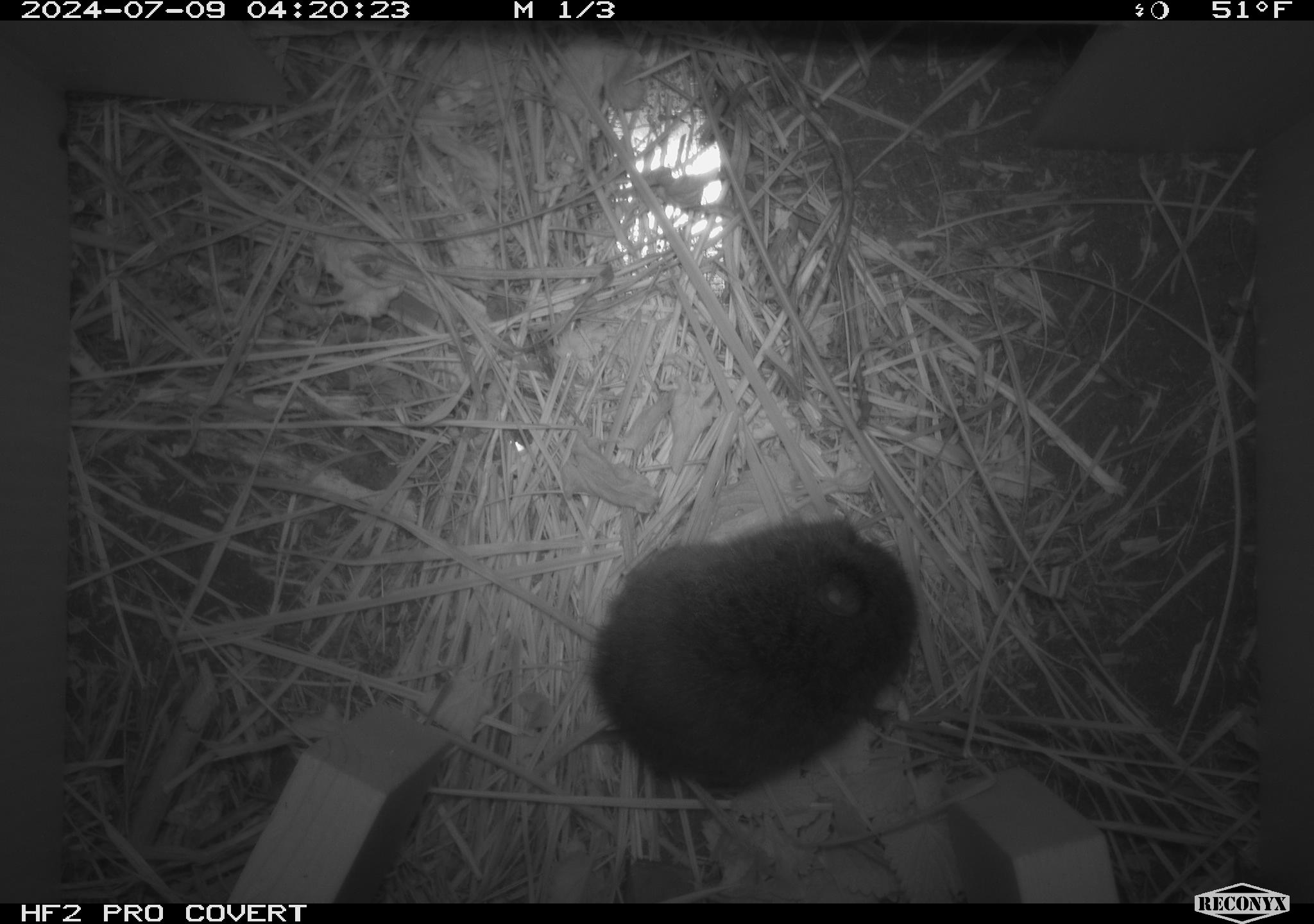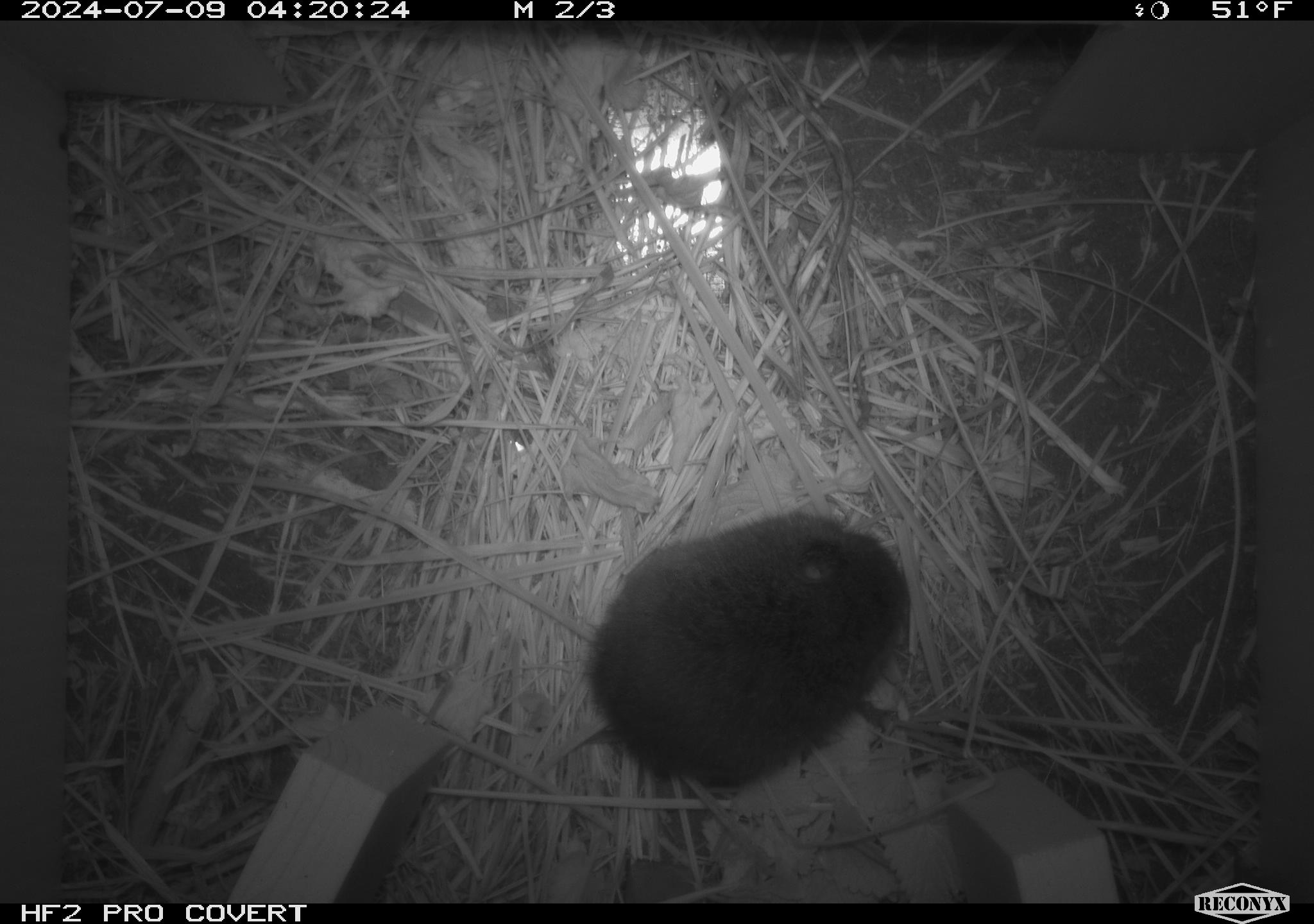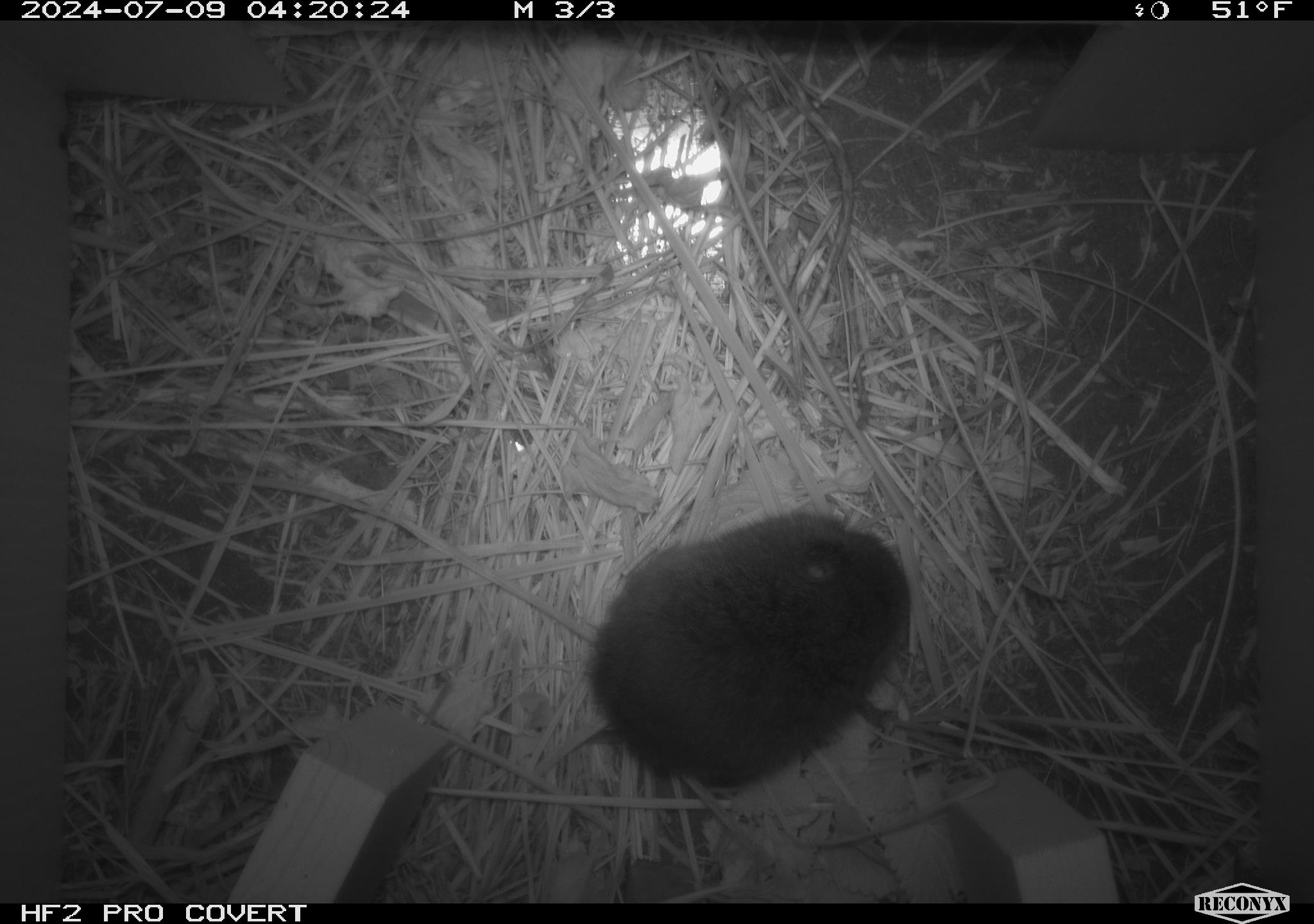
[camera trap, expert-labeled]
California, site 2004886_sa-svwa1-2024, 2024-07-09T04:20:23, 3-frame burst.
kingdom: Animalia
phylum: Chordata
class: Mammalia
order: Rodentia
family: Cricetidae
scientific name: Arvicolinae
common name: voles, lemmings, and muskrats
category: arvicolinae subfamily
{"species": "arvicolinae subfamily (voles, lemmings, and muskrats) (Arvicolinae)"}